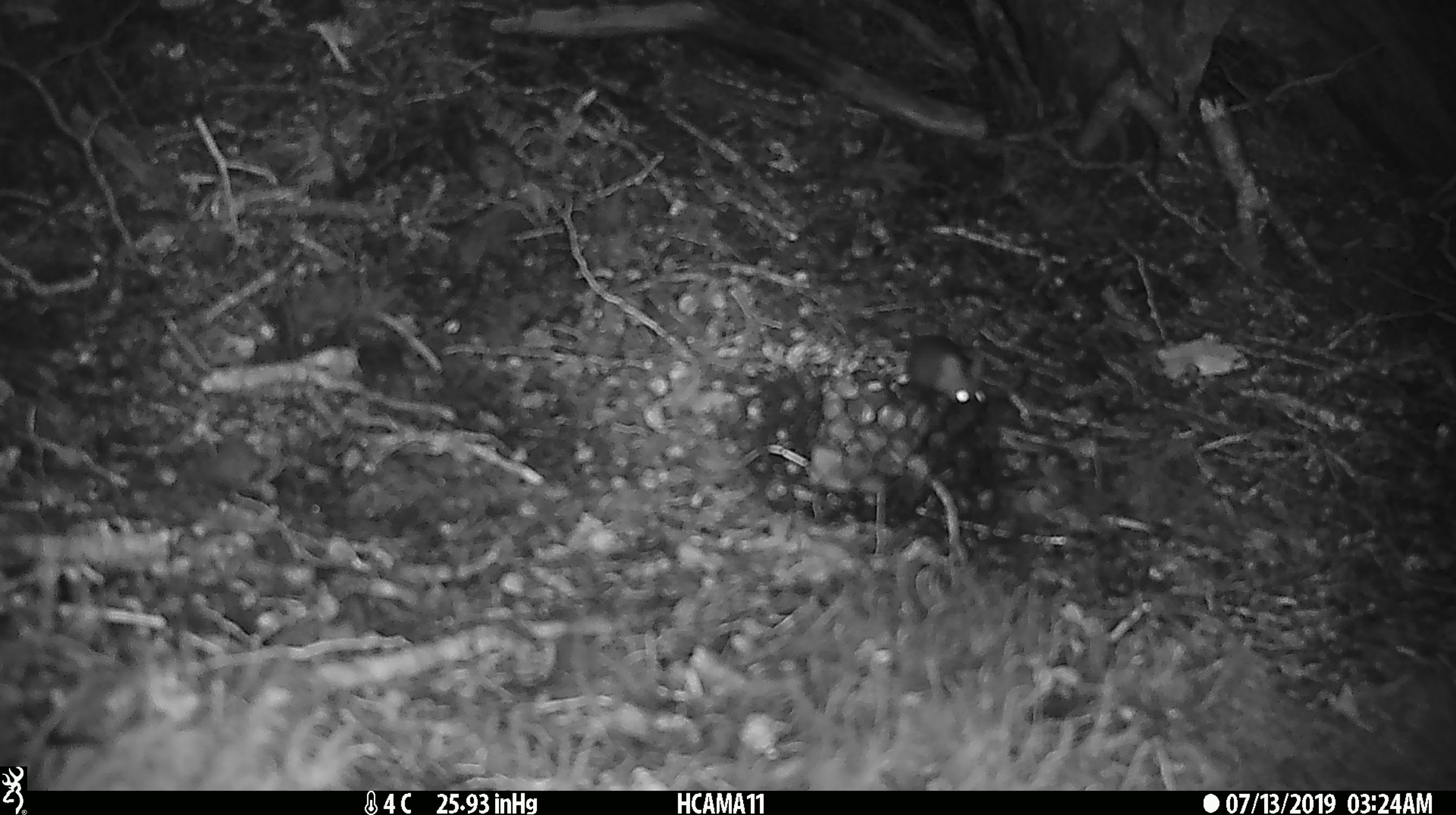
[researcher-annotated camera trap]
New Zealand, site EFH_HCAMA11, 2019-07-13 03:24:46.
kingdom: Animalia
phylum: Chordata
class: Mammalia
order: Rodentia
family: Muridae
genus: Mus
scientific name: Mus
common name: mouse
Mouse (Mus).